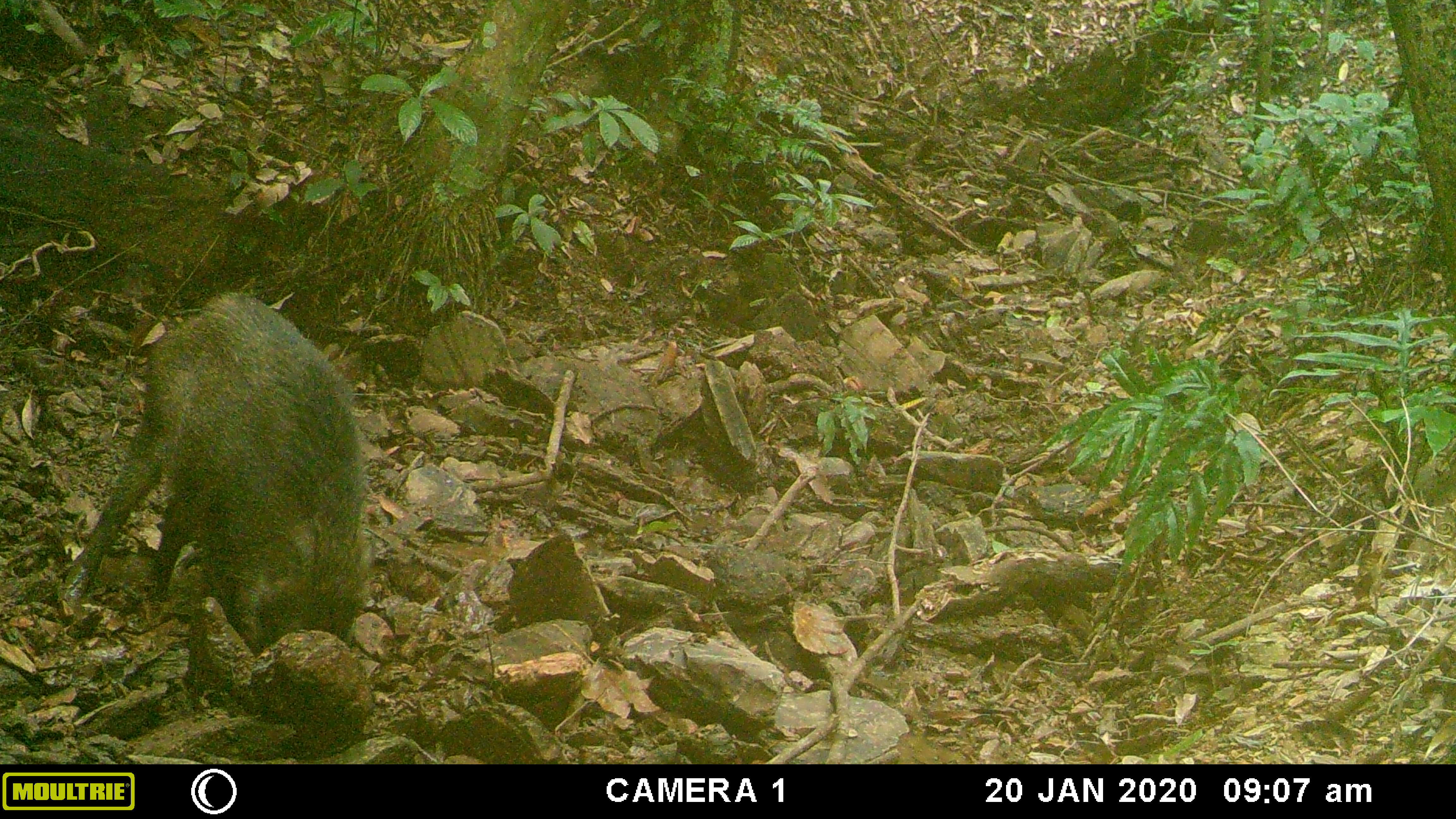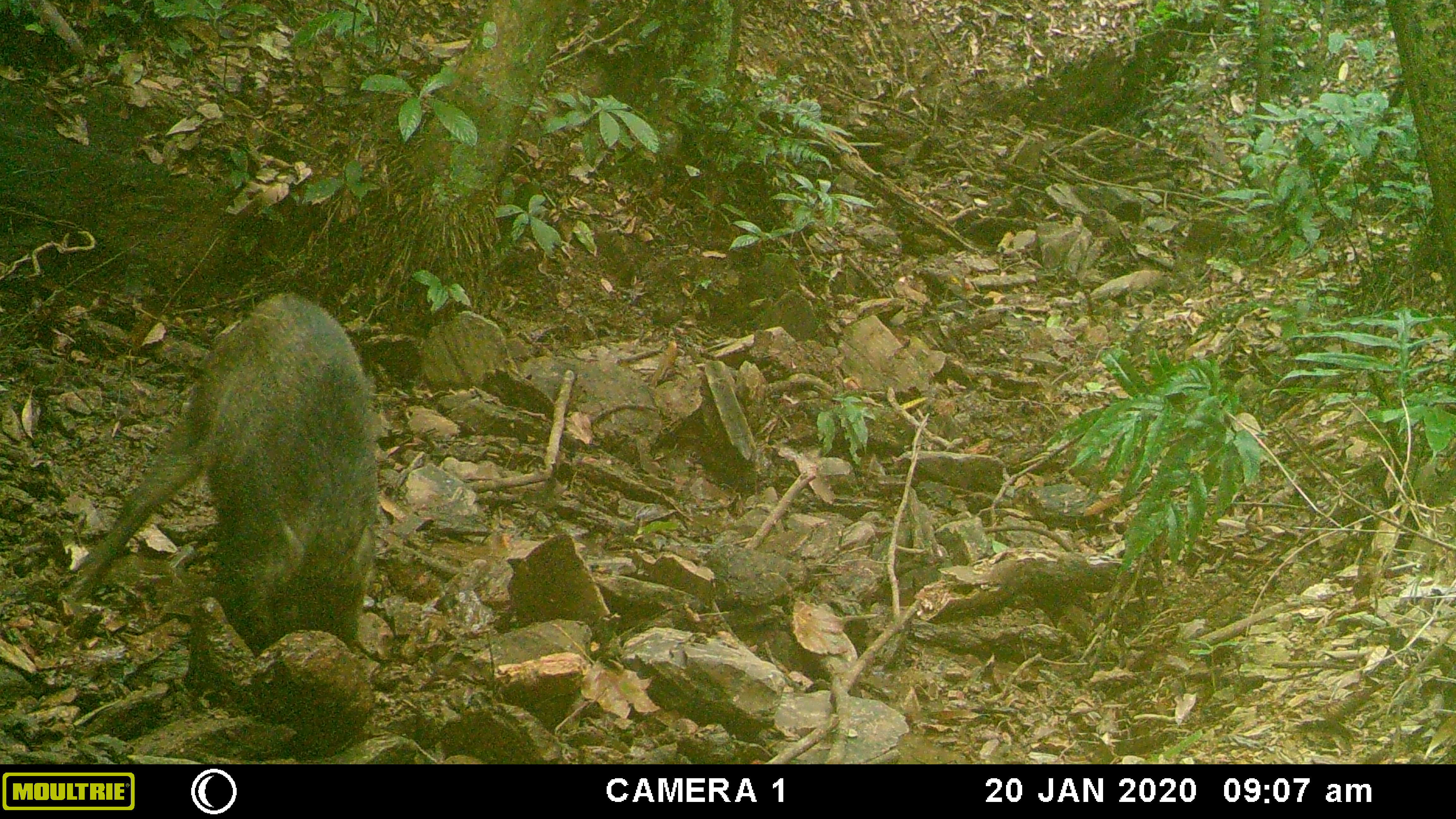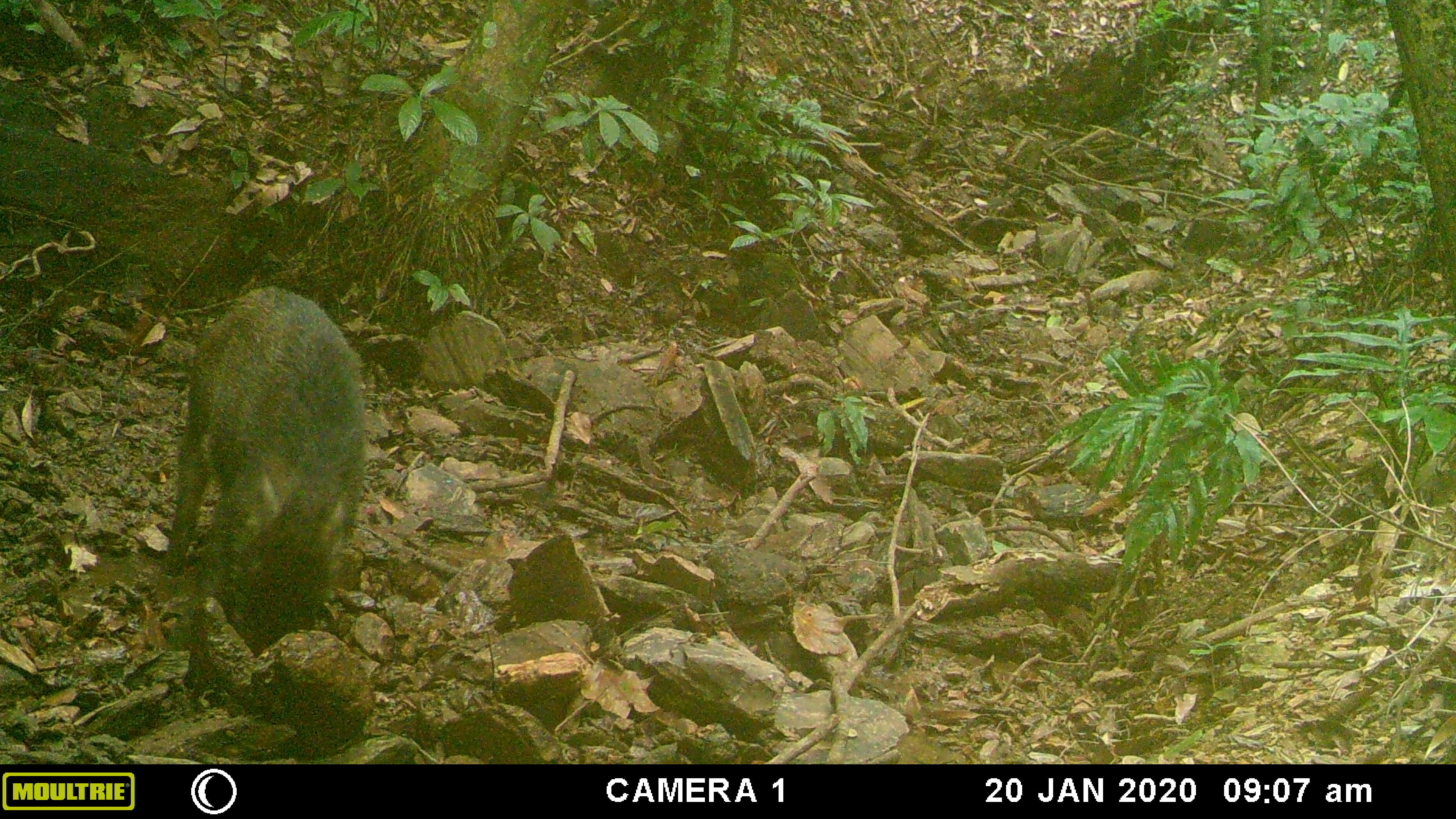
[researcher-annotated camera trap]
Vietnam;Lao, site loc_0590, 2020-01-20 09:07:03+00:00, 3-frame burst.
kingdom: Animalia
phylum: Chordata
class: Mammalia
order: Artiodactyla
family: Suidae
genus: Sus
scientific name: Sus scrofa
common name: eurasian wild pig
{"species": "eurasian wild pig (Sus scrofa)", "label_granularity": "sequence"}